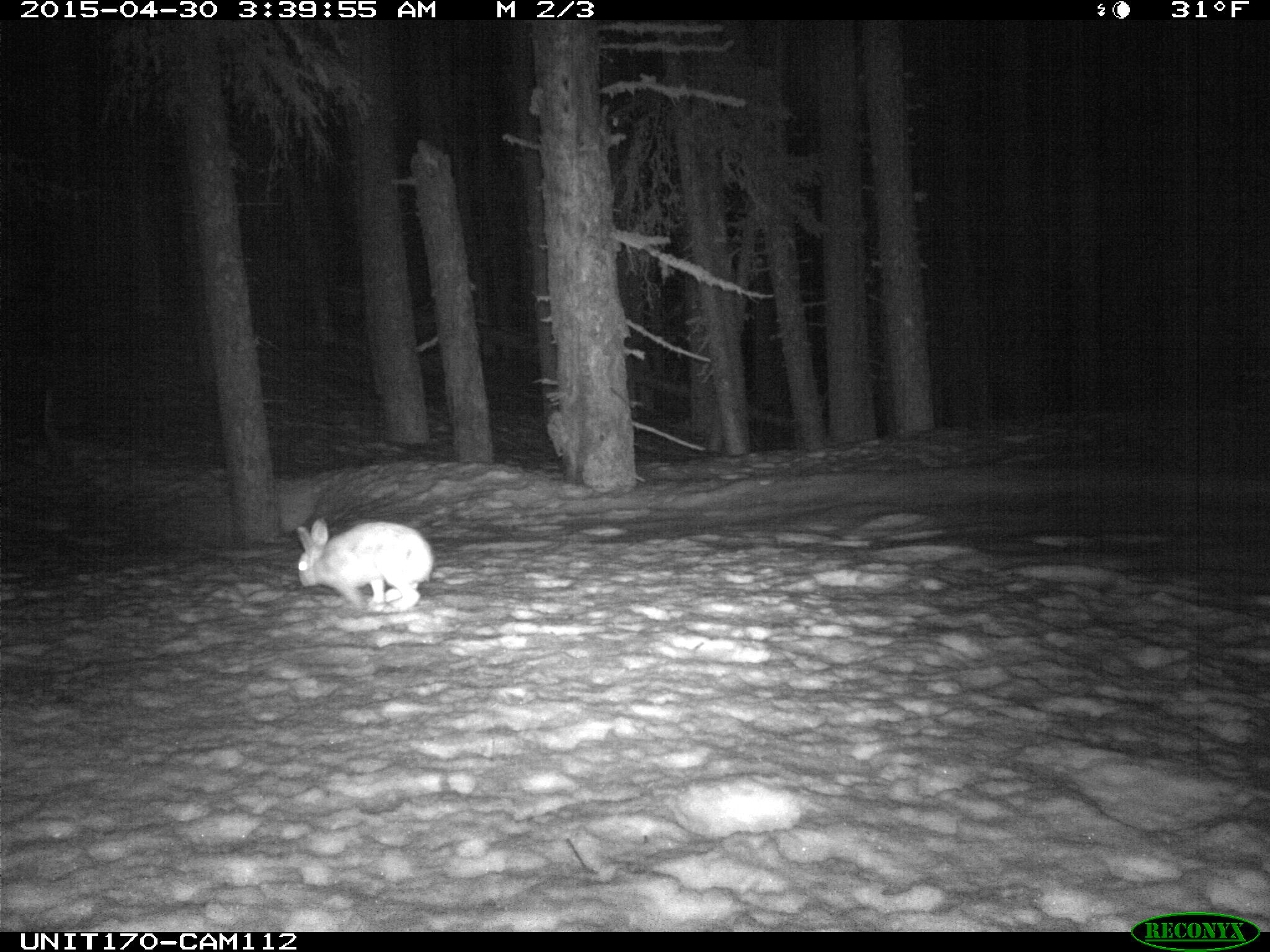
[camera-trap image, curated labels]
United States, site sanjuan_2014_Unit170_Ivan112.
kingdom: Animalia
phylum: Chordata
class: Mammalia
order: Lagomorpha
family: Leporidae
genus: Lepus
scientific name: Lepus americanus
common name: snowshoe hare